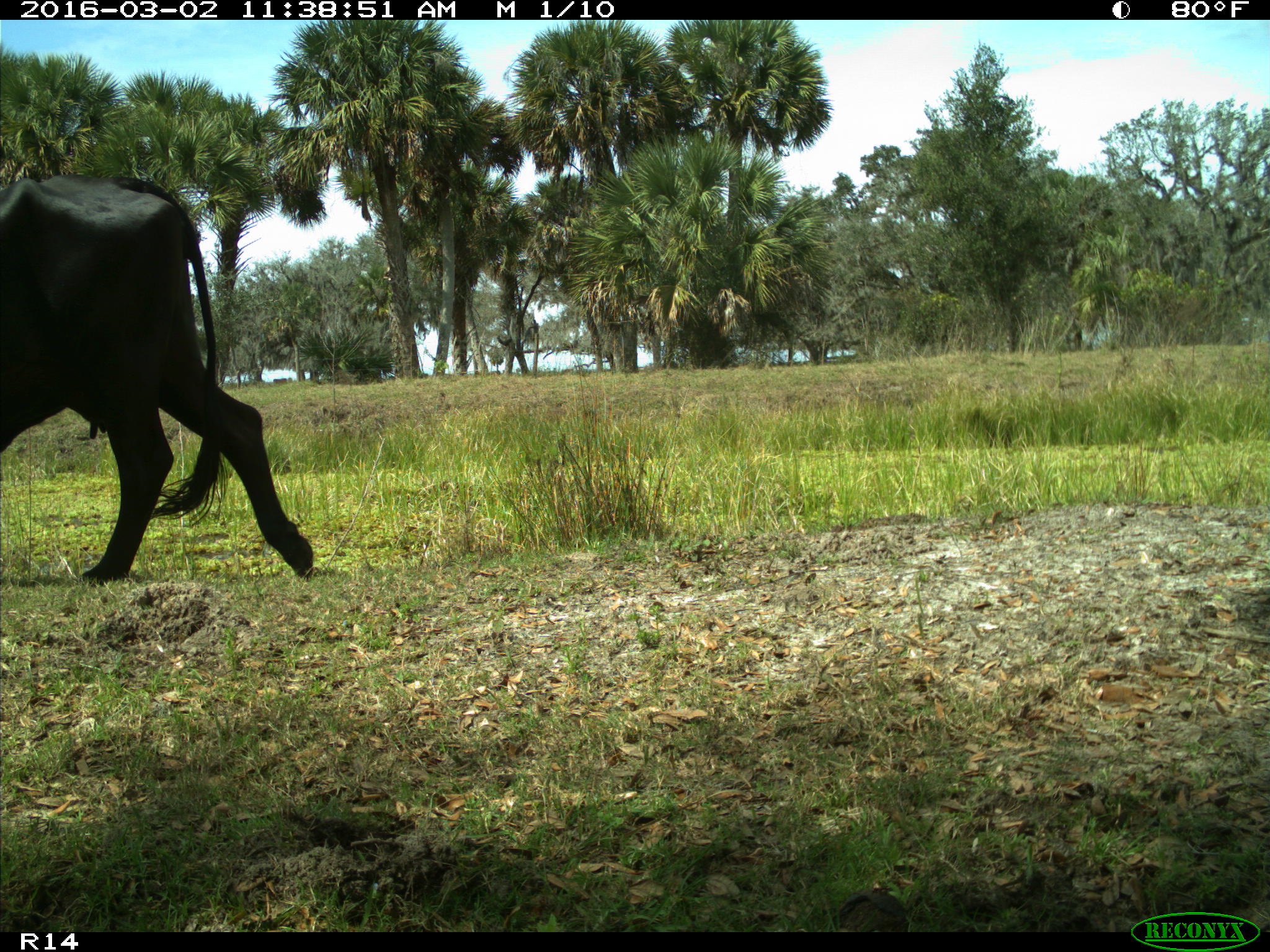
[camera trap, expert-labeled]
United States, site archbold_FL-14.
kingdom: Animalia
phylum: Chordata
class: Mammalia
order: Artiodactyla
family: Bovidae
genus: Bos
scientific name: Bos taurus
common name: domestic cow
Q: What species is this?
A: Bos taurus (domestic cow).